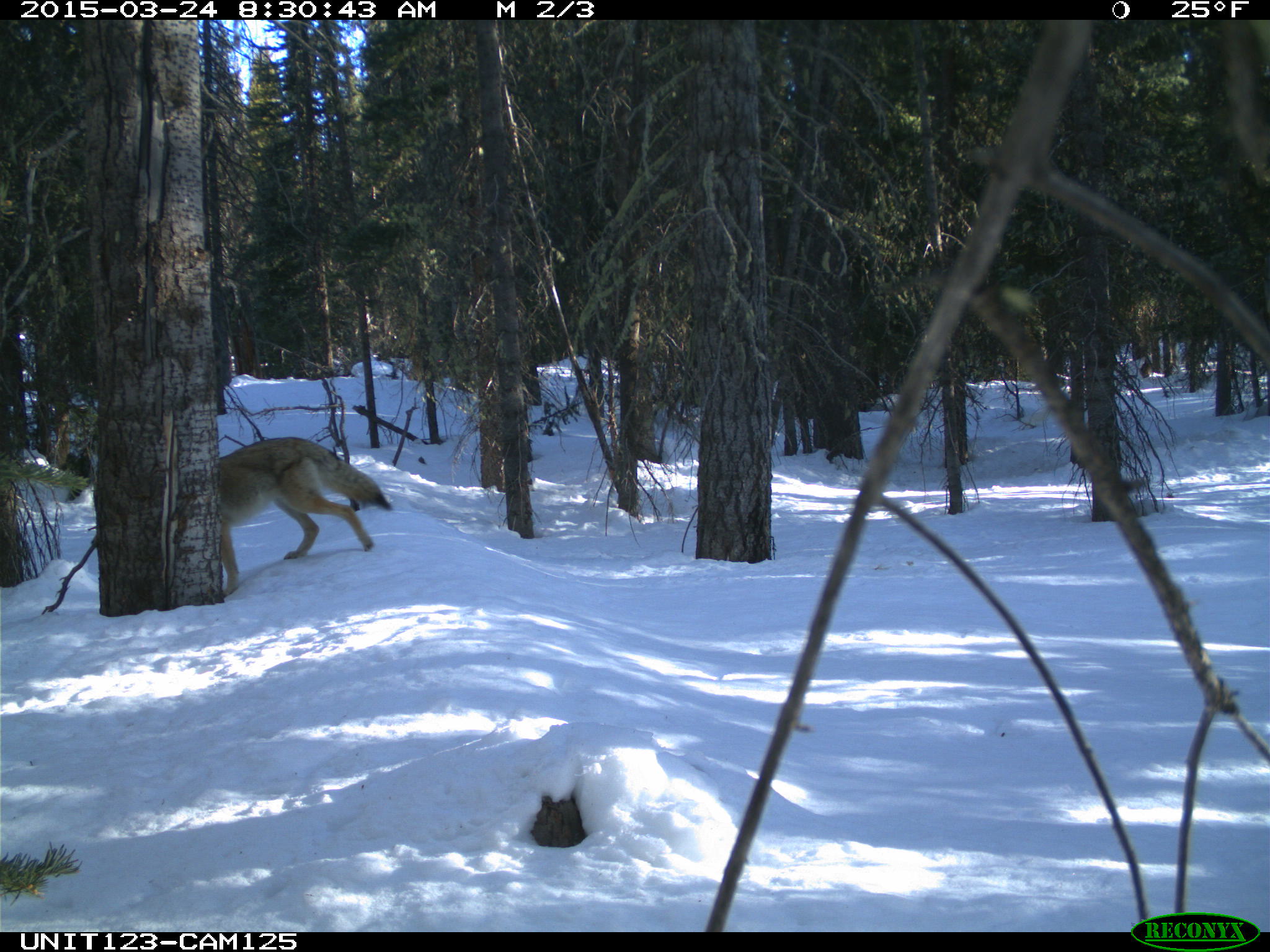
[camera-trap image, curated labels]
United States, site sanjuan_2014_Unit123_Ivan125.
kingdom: Animalia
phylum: Chordata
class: Mammalia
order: Carnivora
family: Canidae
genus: Canis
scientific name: Canis latrans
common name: coyote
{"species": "Canis latrans (coyote)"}